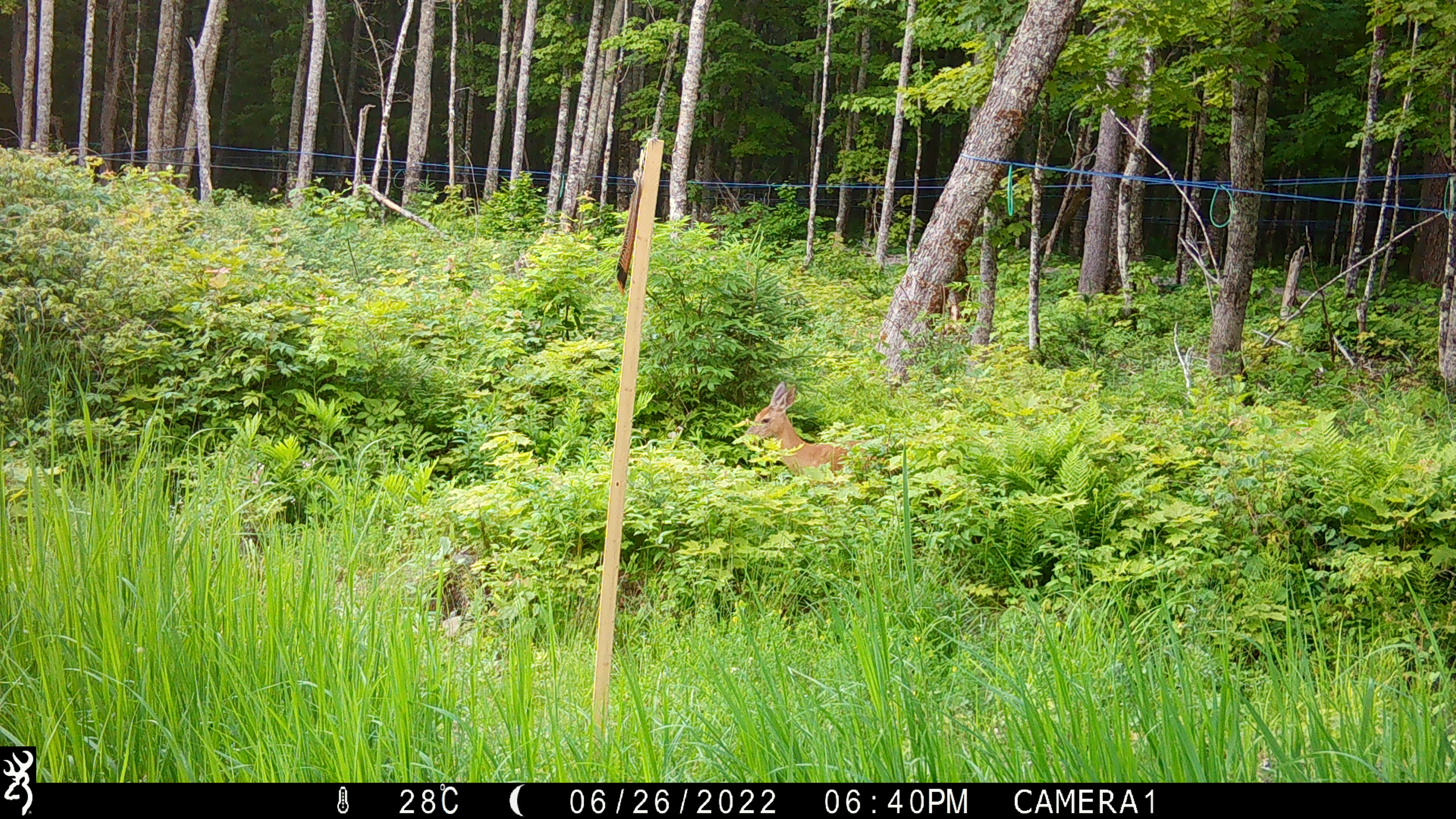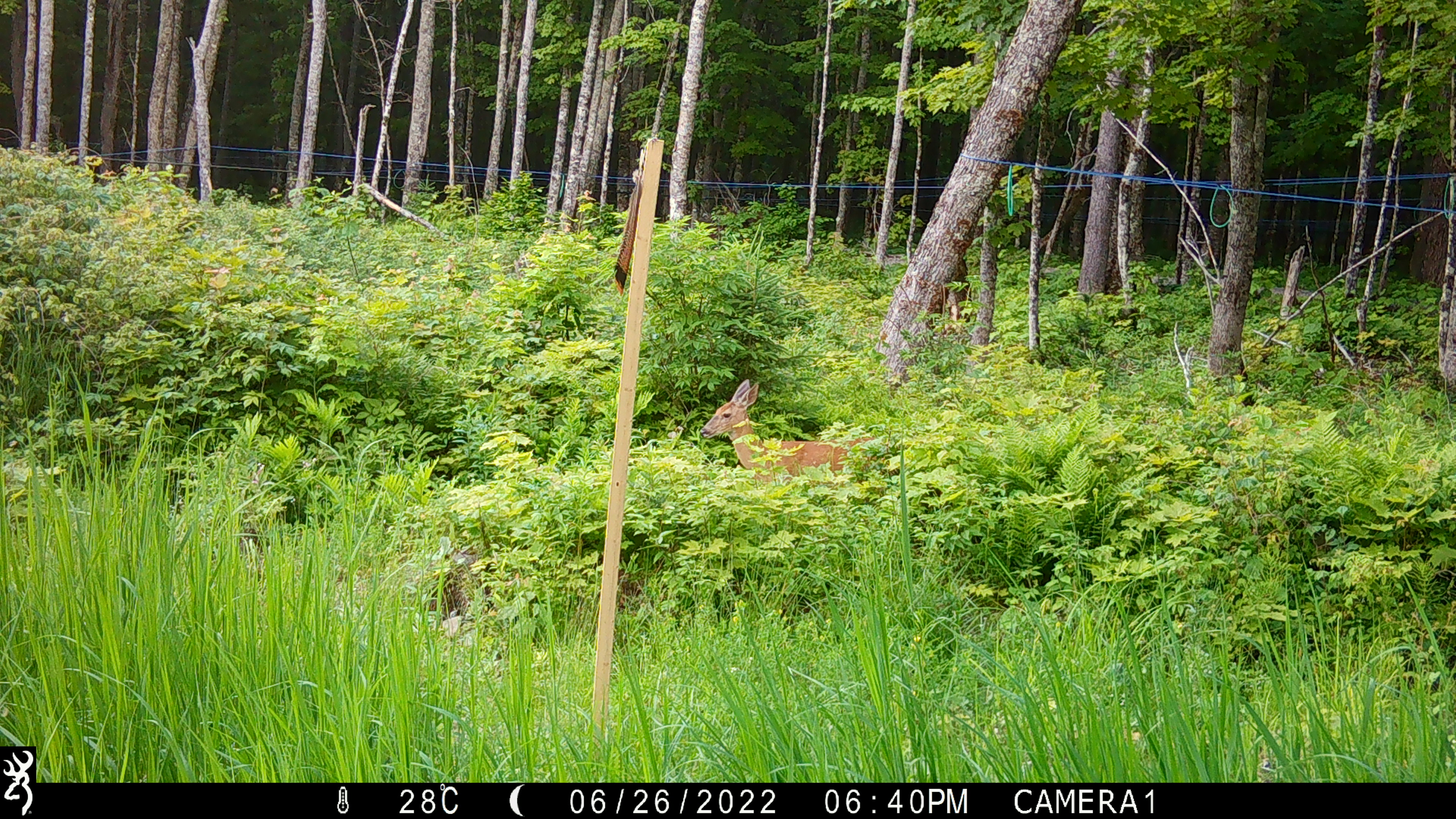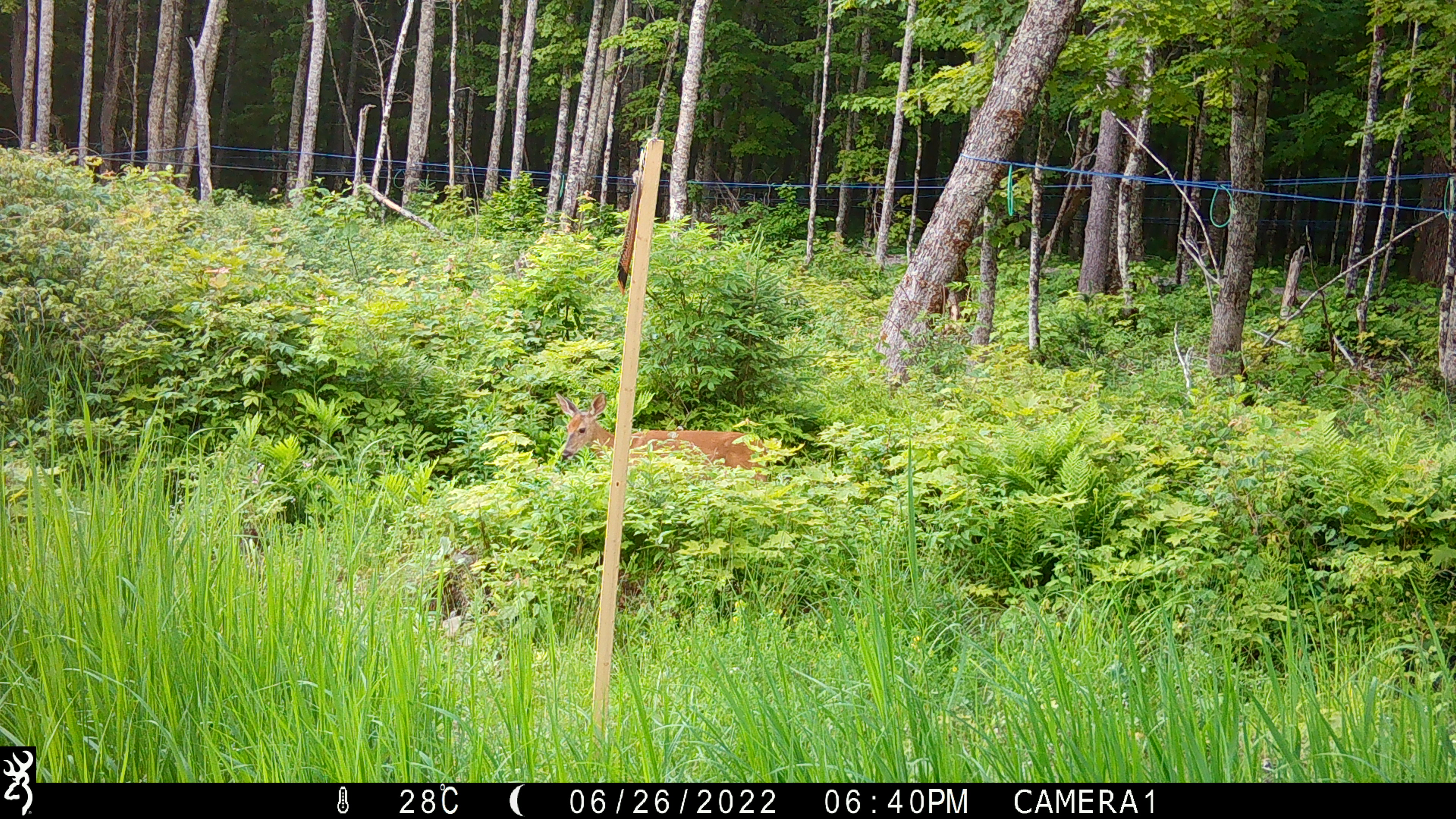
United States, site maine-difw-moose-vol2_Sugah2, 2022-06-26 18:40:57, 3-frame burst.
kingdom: Animalia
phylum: Chordata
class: Mammalia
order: Artiodactyla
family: Cervidae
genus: Odocoileus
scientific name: Odocoileus virginianus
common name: white-tailed deer